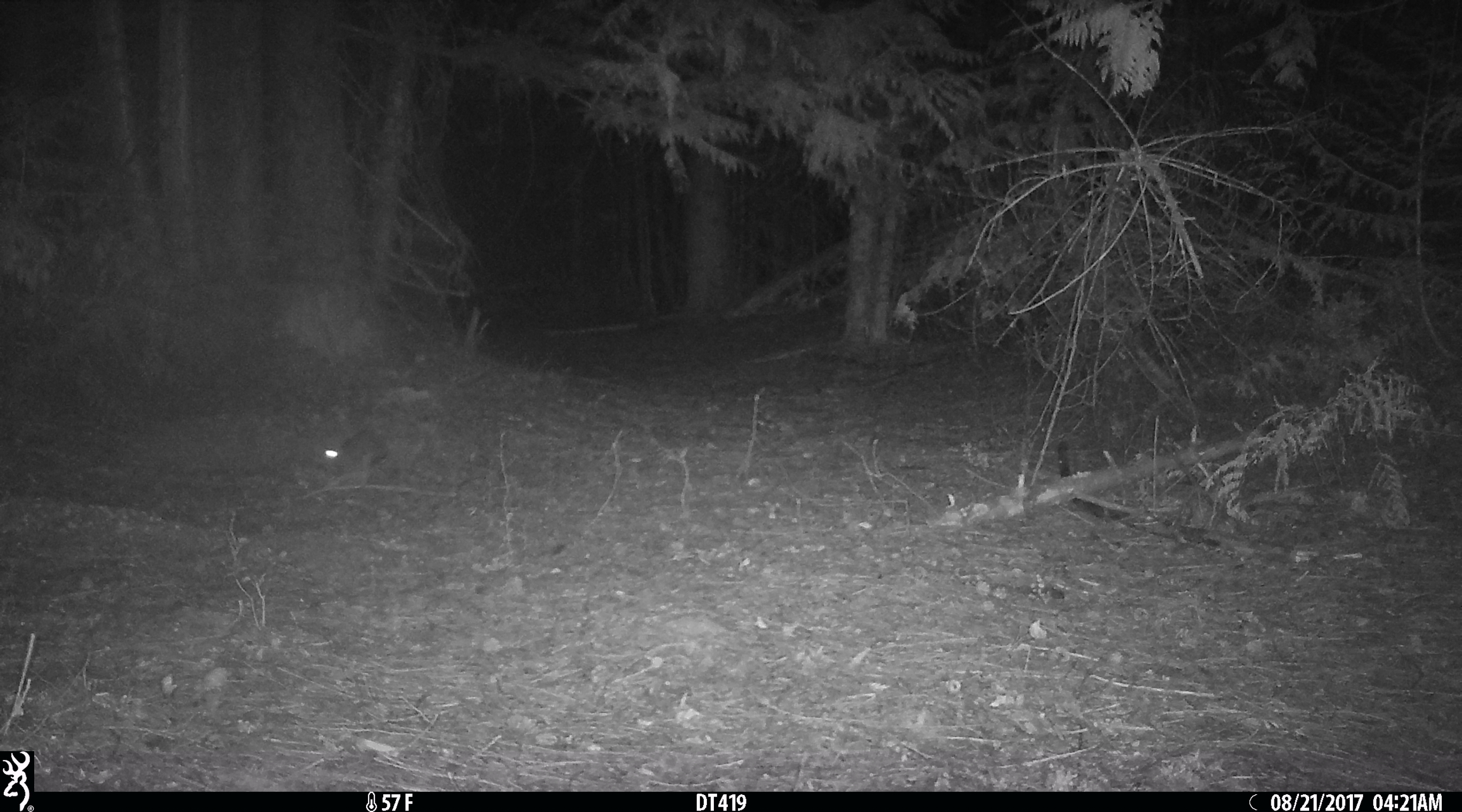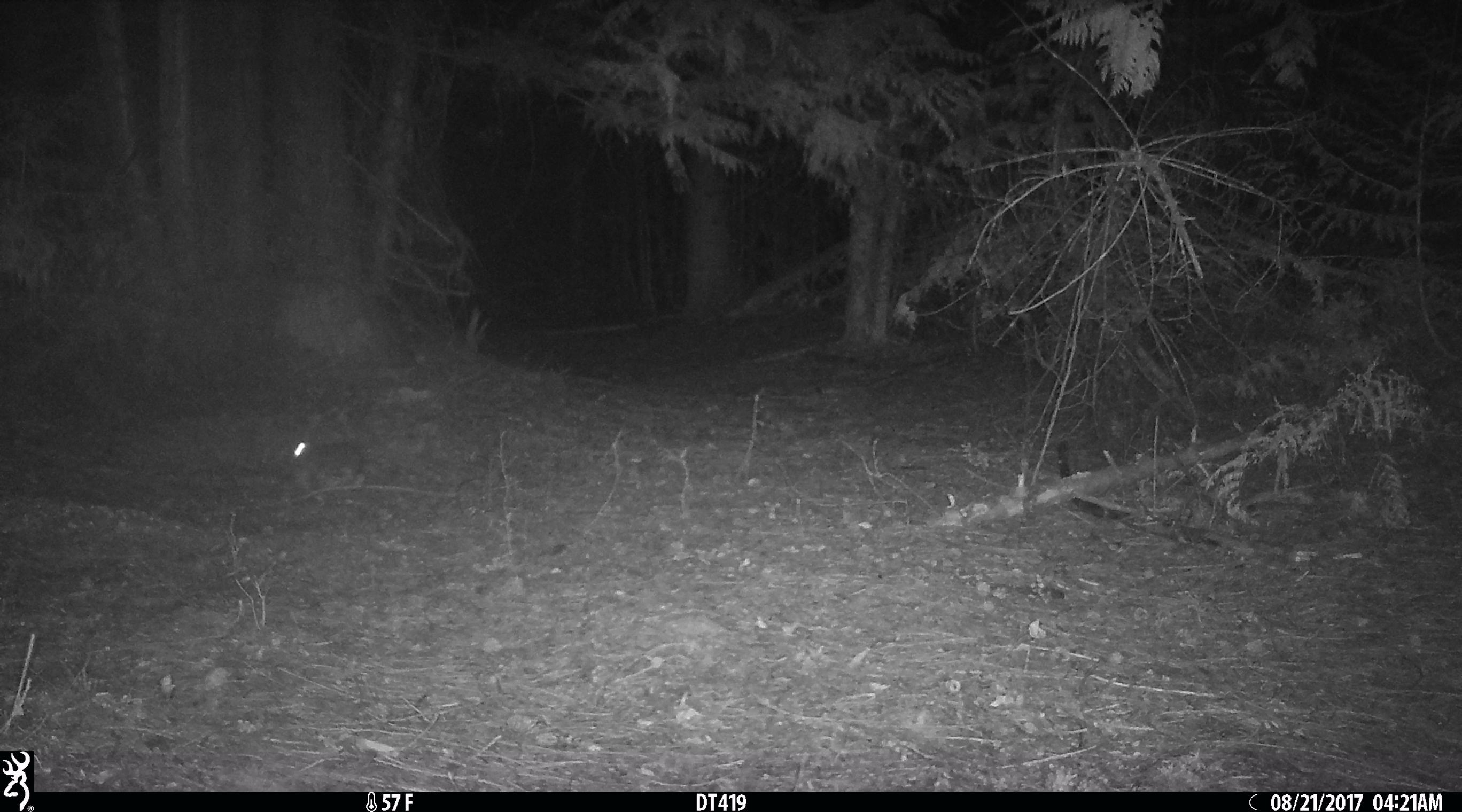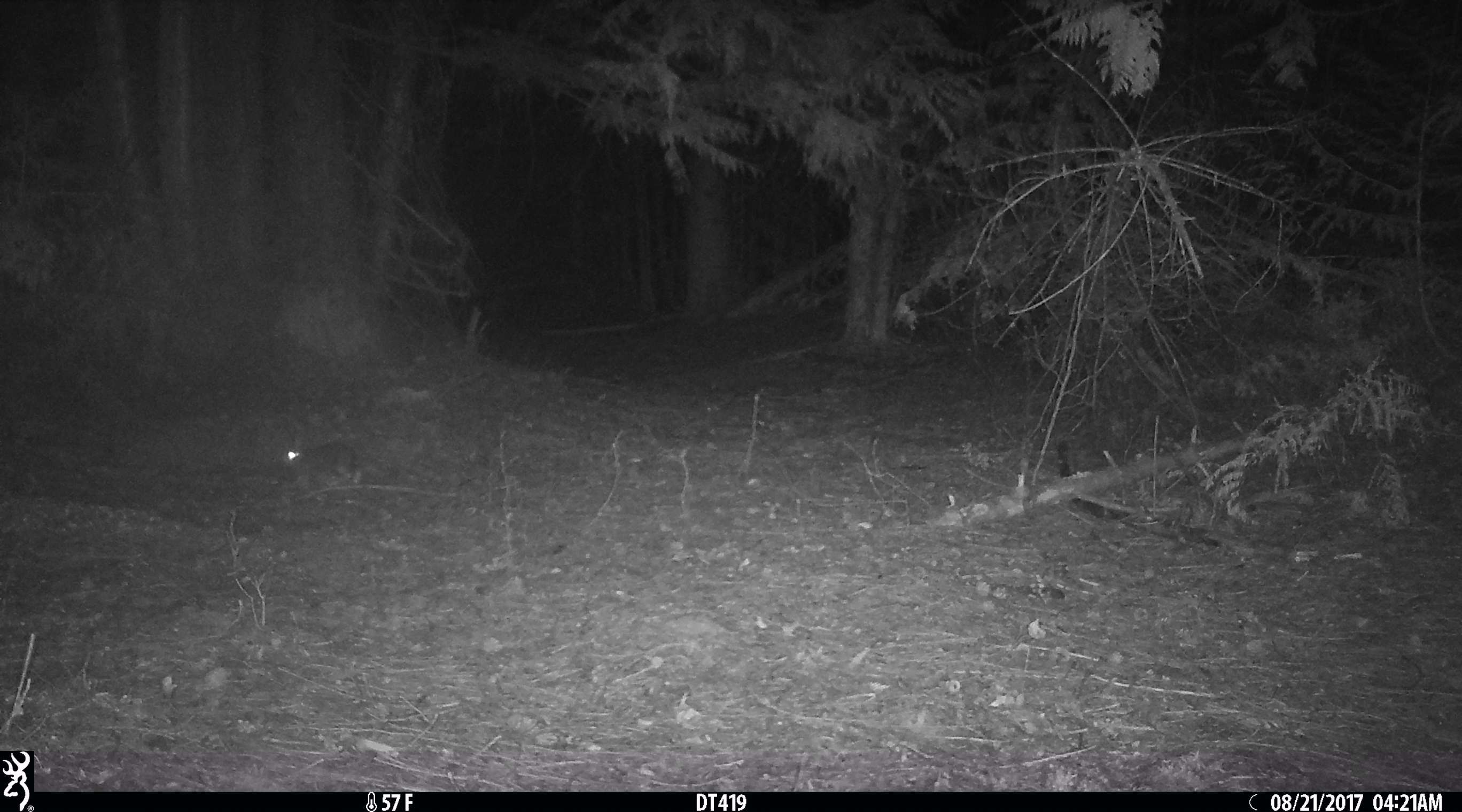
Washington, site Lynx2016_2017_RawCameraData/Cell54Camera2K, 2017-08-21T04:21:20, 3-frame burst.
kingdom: Animalia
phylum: Chordata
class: Mammalia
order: Lagomorpha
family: Leporidae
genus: Lepus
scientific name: Lepus americanus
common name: snowshoe hare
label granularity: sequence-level